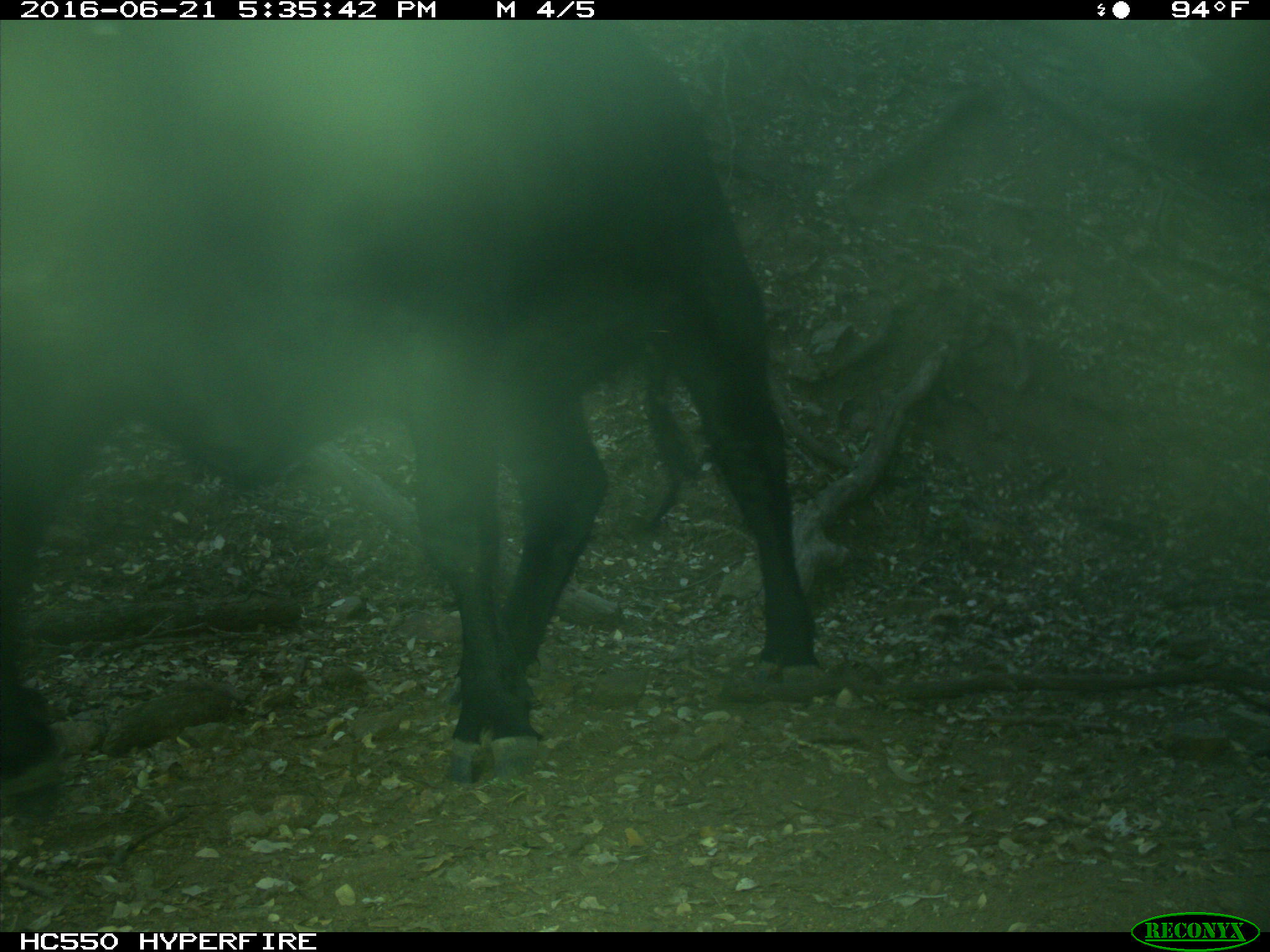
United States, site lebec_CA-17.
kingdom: Animalia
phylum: Chordata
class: Mammalia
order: Artiodactyla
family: Bovidae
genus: Bos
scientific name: Bos taurus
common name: domestic cow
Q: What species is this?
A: Bos taurus (domestic cow).